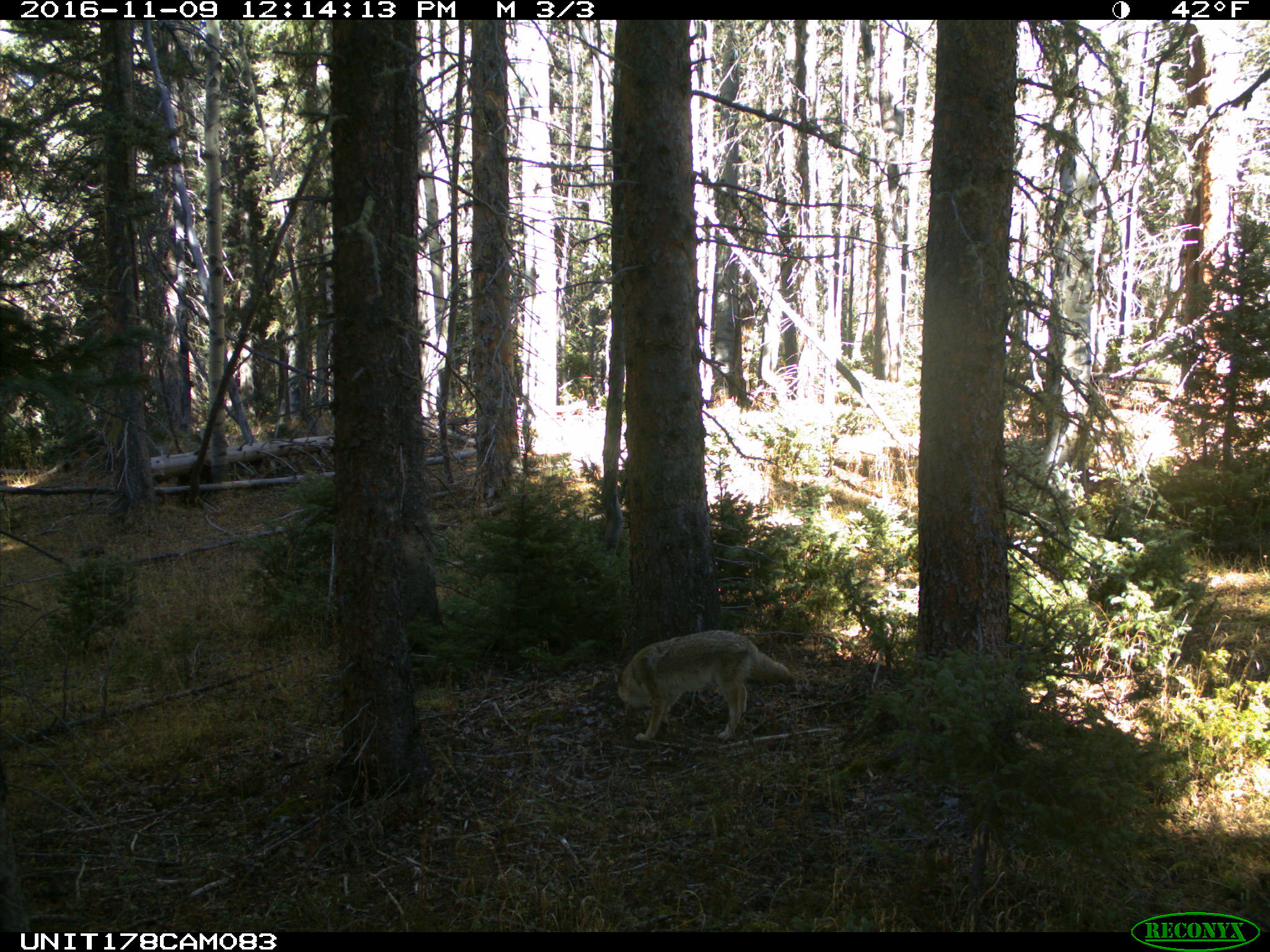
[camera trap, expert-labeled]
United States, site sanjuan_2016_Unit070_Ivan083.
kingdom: Animalia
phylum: Chordata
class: Mammalia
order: Carnivora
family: Canidae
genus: Canis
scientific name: Canis latrans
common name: coyote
Canis latrans (coyote).